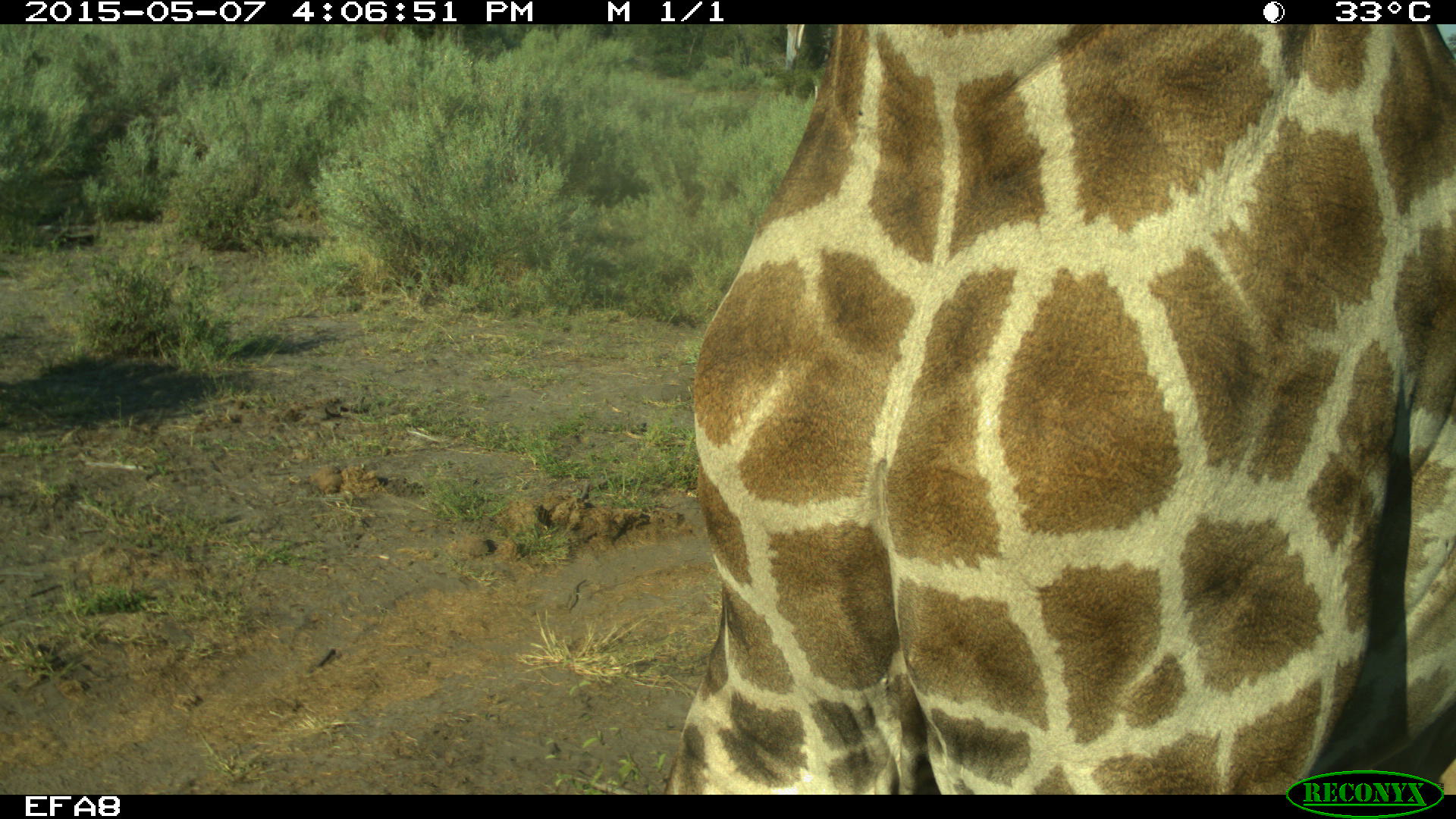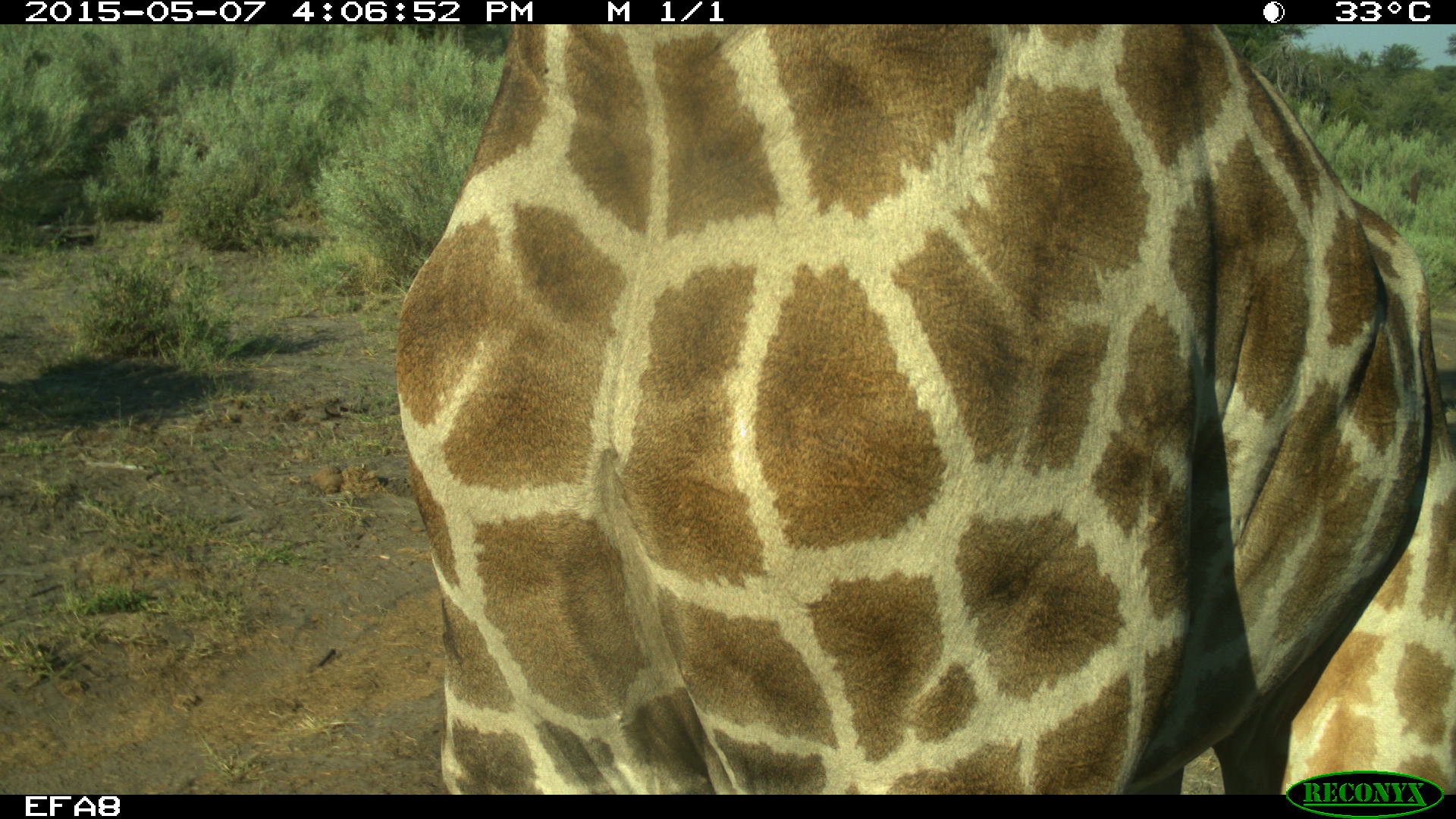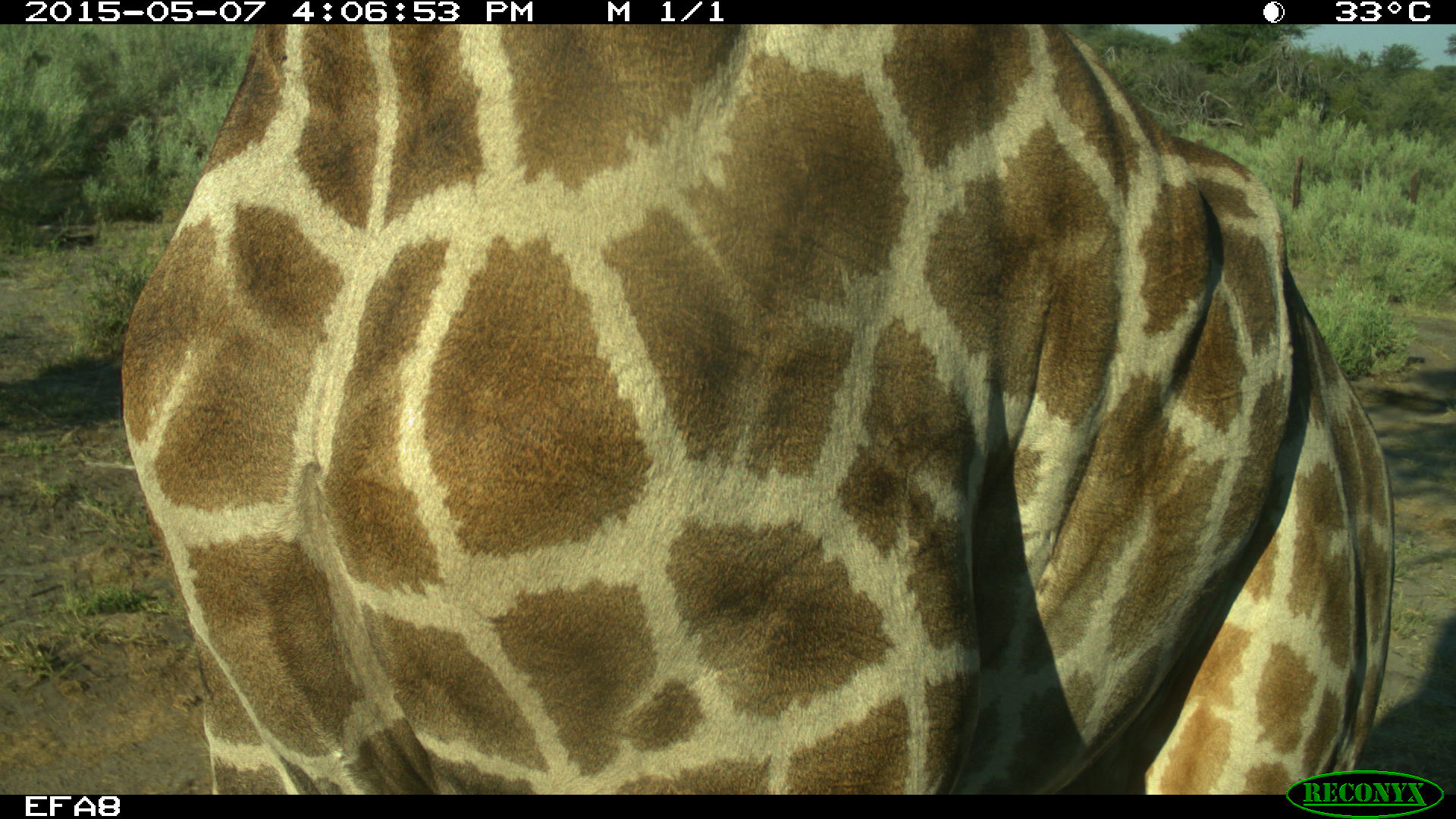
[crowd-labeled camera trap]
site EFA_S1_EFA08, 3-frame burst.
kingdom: Animalia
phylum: Chordata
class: Mammalia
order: Artiodactyla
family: Giraffidae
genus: Giraffa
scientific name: Giraffa camelopardalis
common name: giraffe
Giraffe (Giraffa camelopardalis), count 1. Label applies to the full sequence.